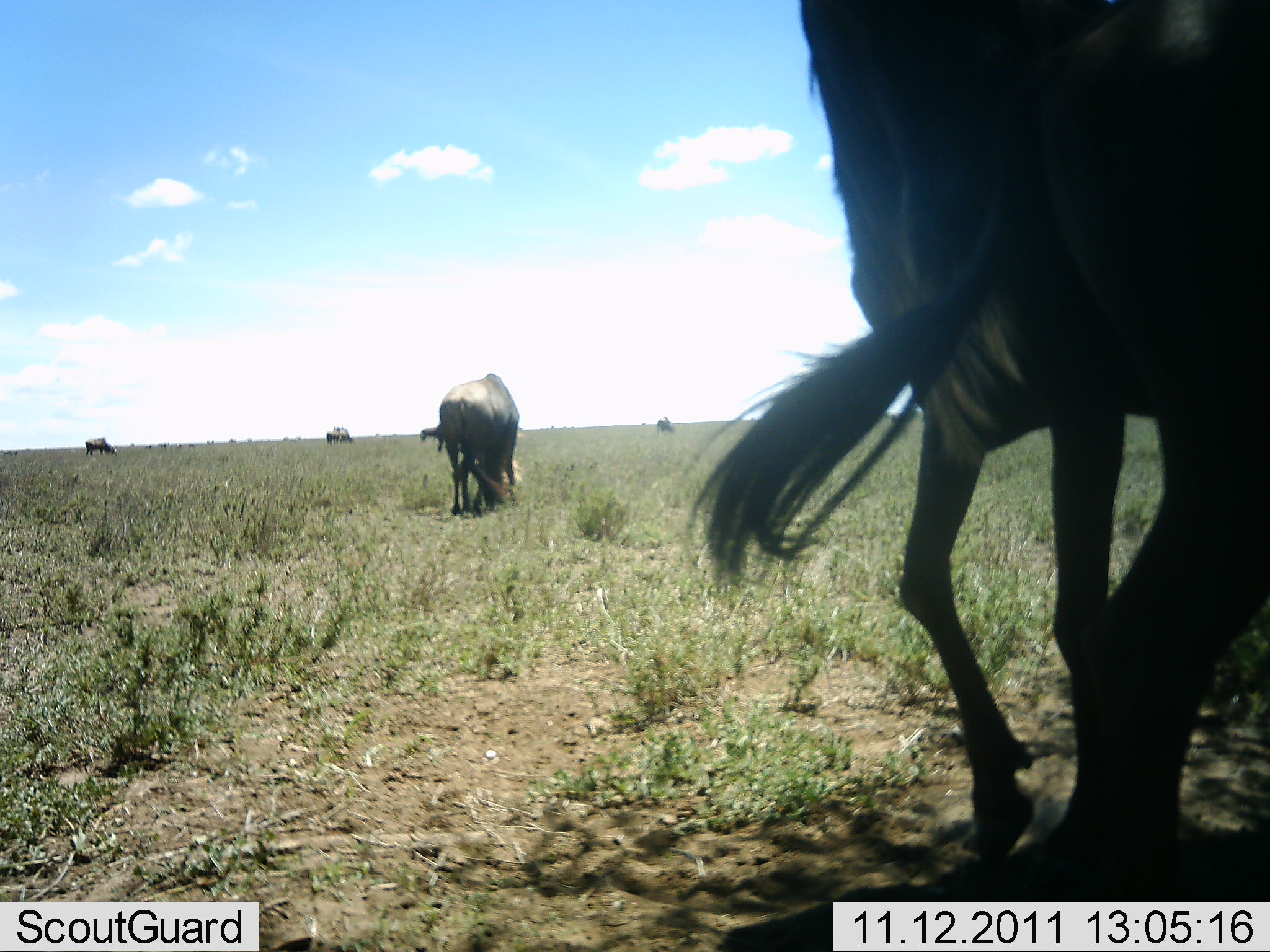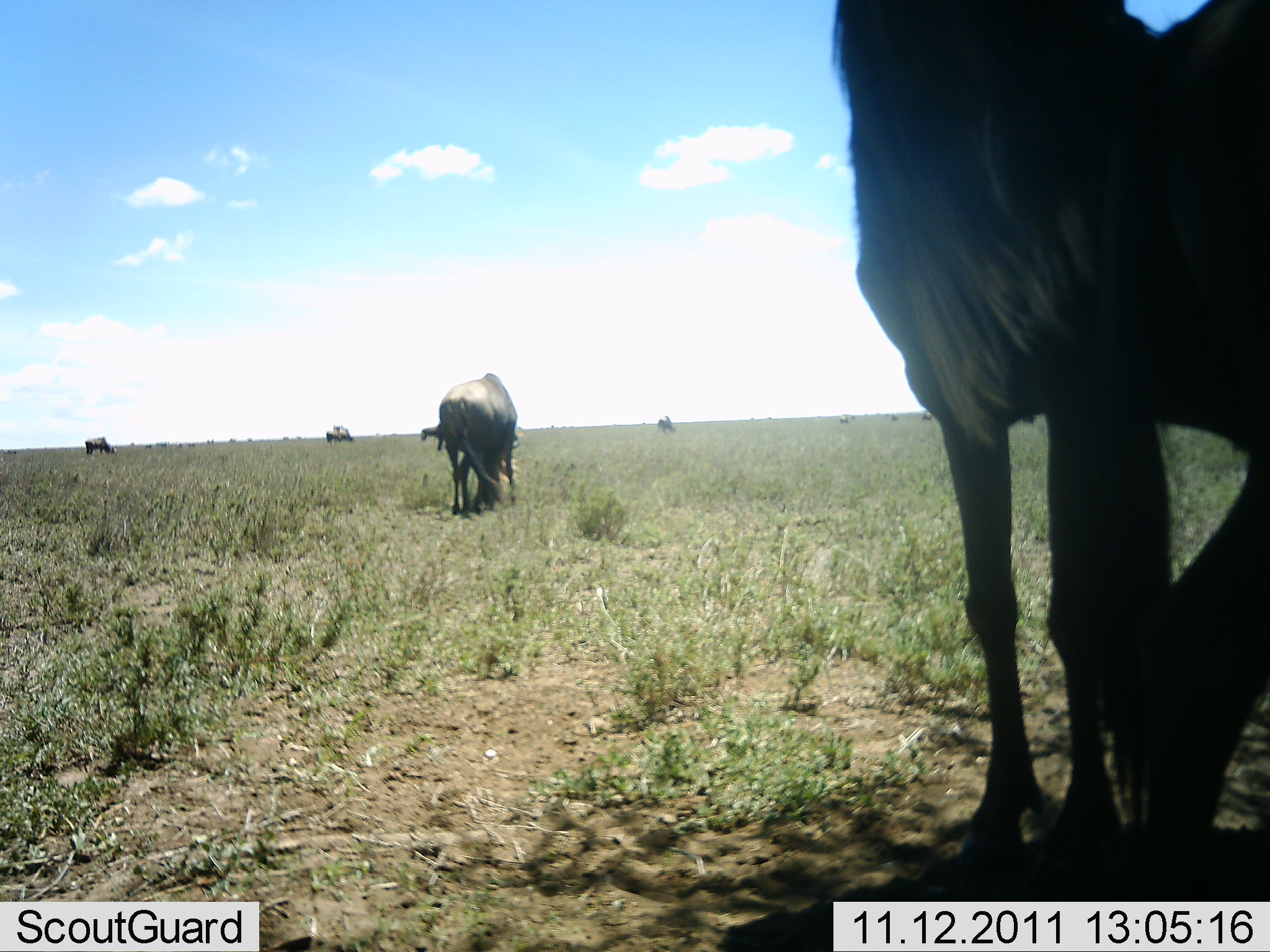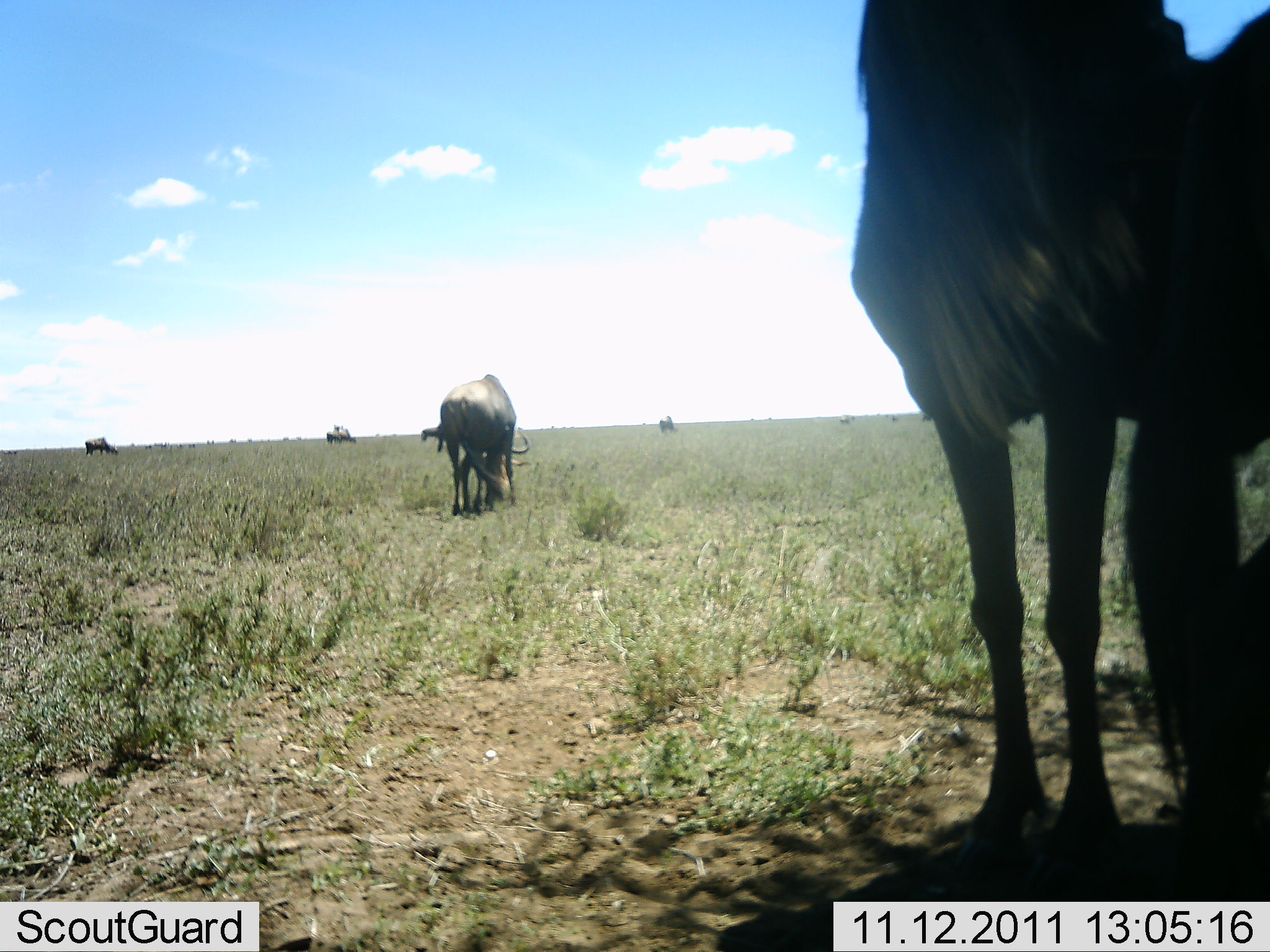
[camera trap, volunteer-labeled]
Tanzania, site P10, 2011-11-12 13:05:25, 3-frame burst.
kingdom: Animalia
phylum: Chordata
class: Mammalia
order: Artiodactyla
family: Bovidae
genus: Connochaetes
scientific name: Connochaetes taurinus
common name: blue wildebeest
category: wildebeest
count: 6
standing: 50%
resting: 0%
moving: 30%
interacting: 0%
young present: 0%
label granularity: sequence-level